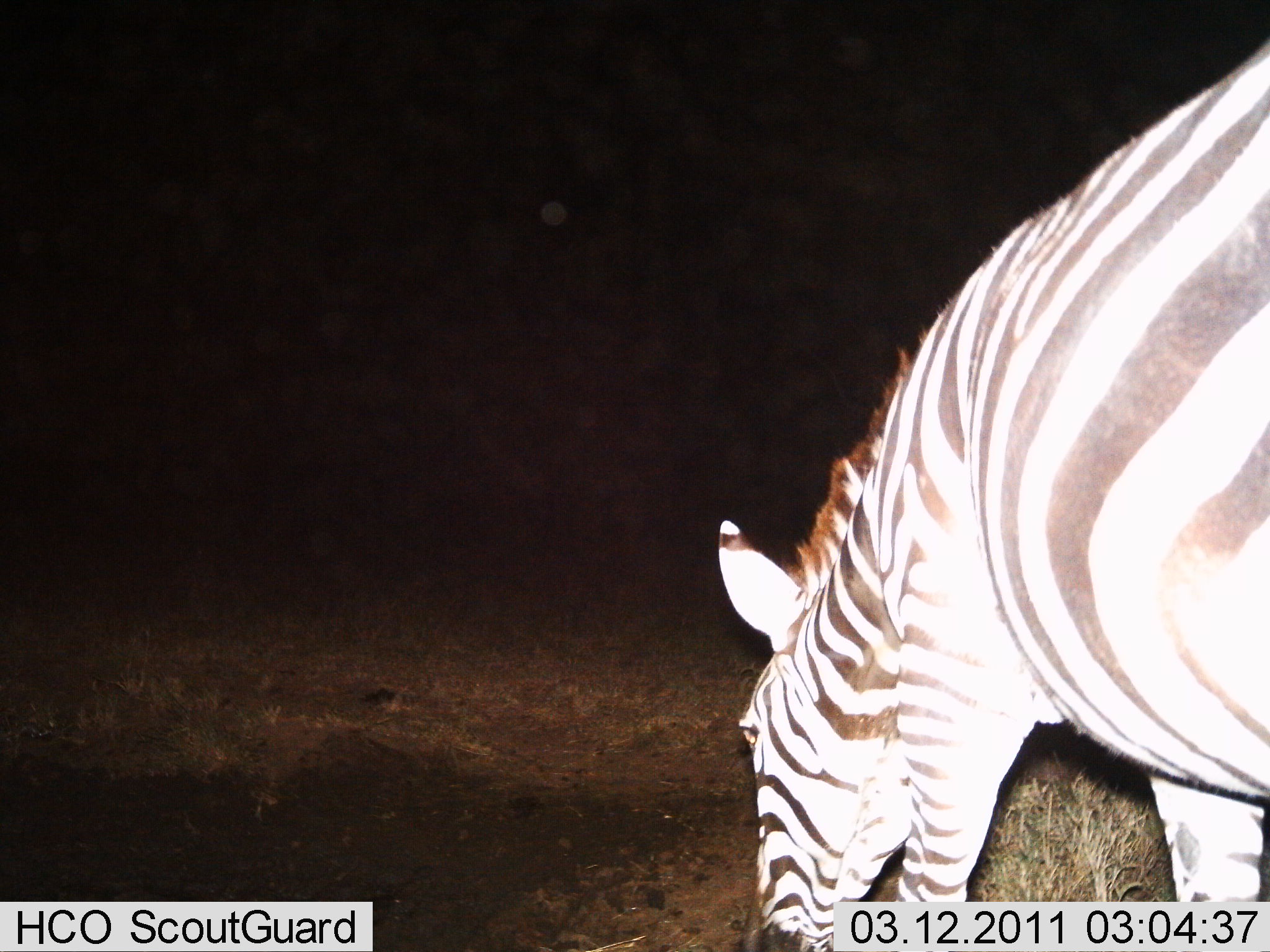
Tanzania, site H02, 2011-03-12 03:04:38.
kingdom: Animalia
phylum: Chordata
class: Mammalia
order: Perissodactyla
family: Equidae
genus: Equus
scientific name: Equus quagga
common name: plains zebra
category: zebra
Zebra (plains zebra) (Equus quagga), count 1. Behavior (volunteer vote fractions): standing 31%, resting 0%, moving 0%, interacting 0%. Young present (vote fraction): 0%. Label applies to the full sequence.